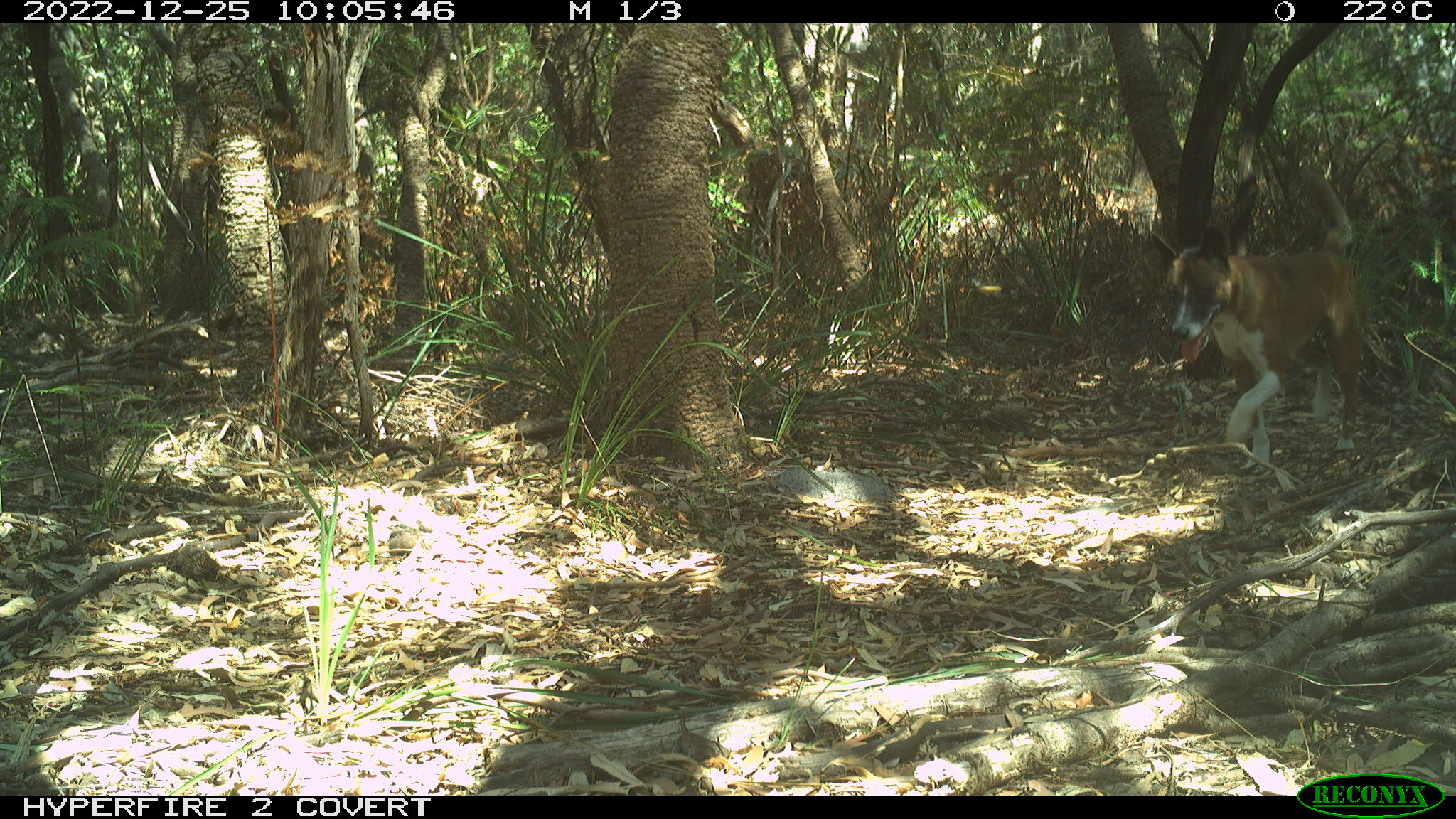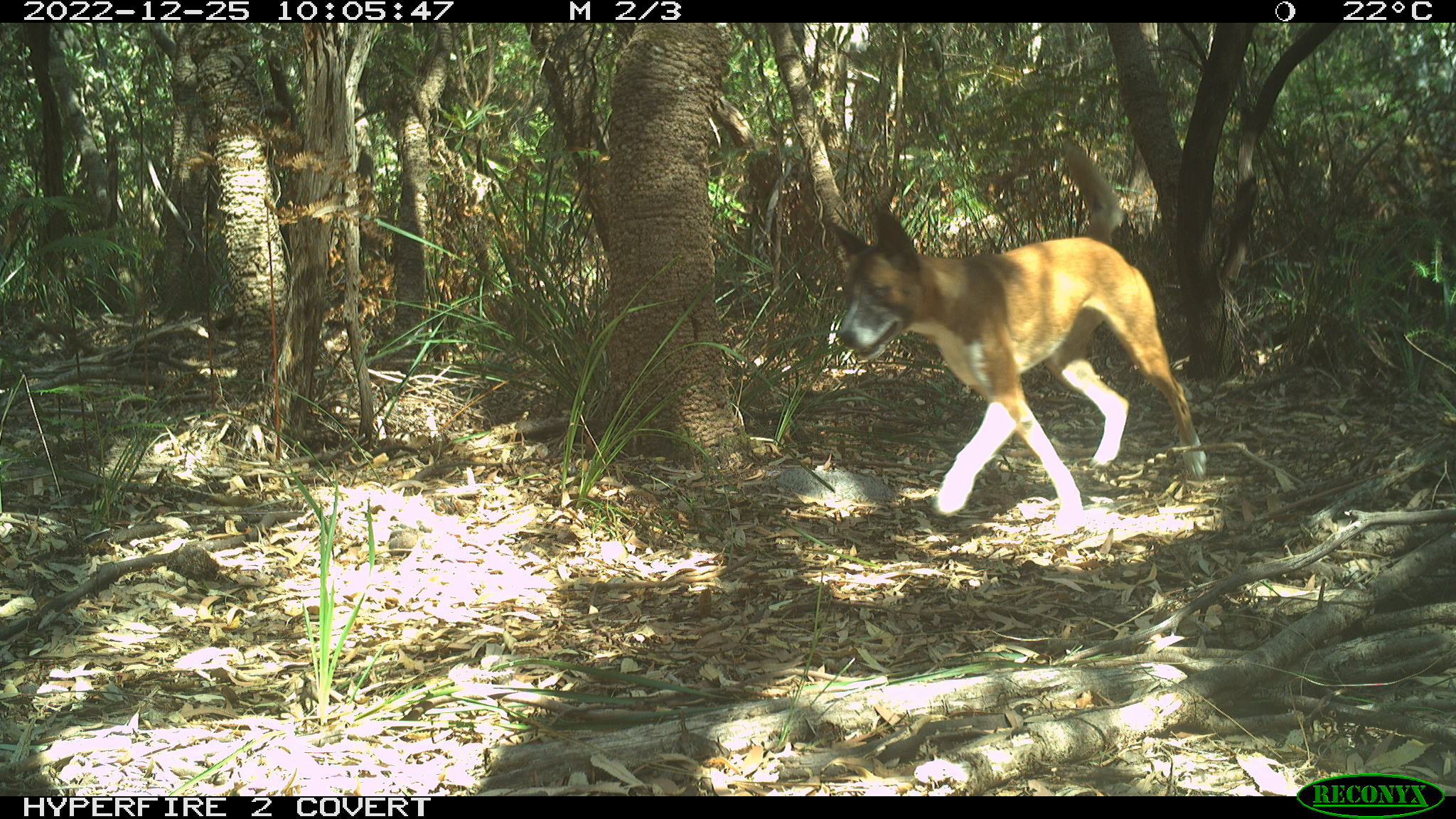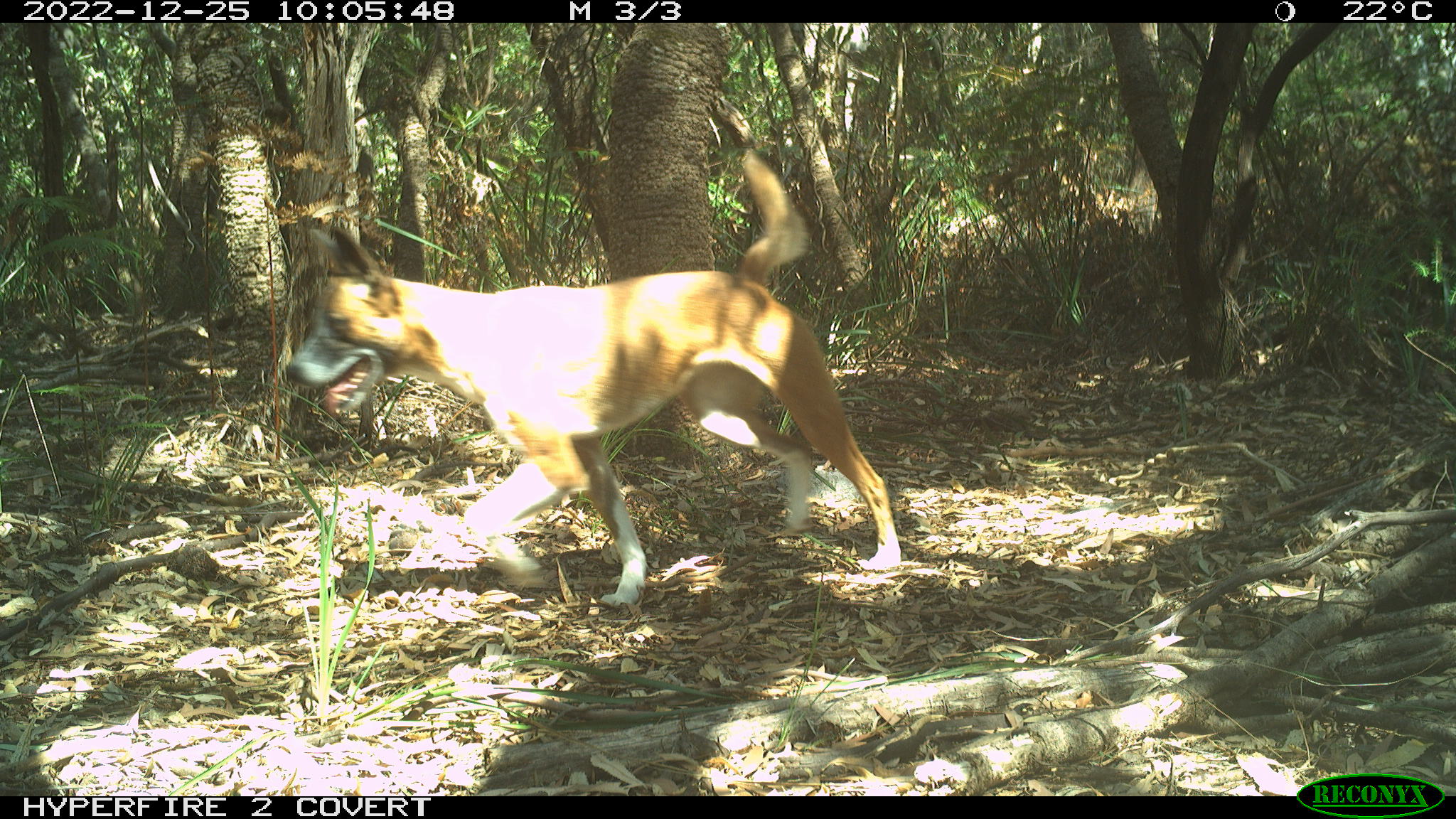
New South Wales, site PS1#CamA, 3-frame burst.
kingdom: Animalia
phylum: Chordata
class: Mammalia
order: Carnivora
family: Canidae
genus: Canis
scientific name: Canis familiaris dingo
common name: dingo